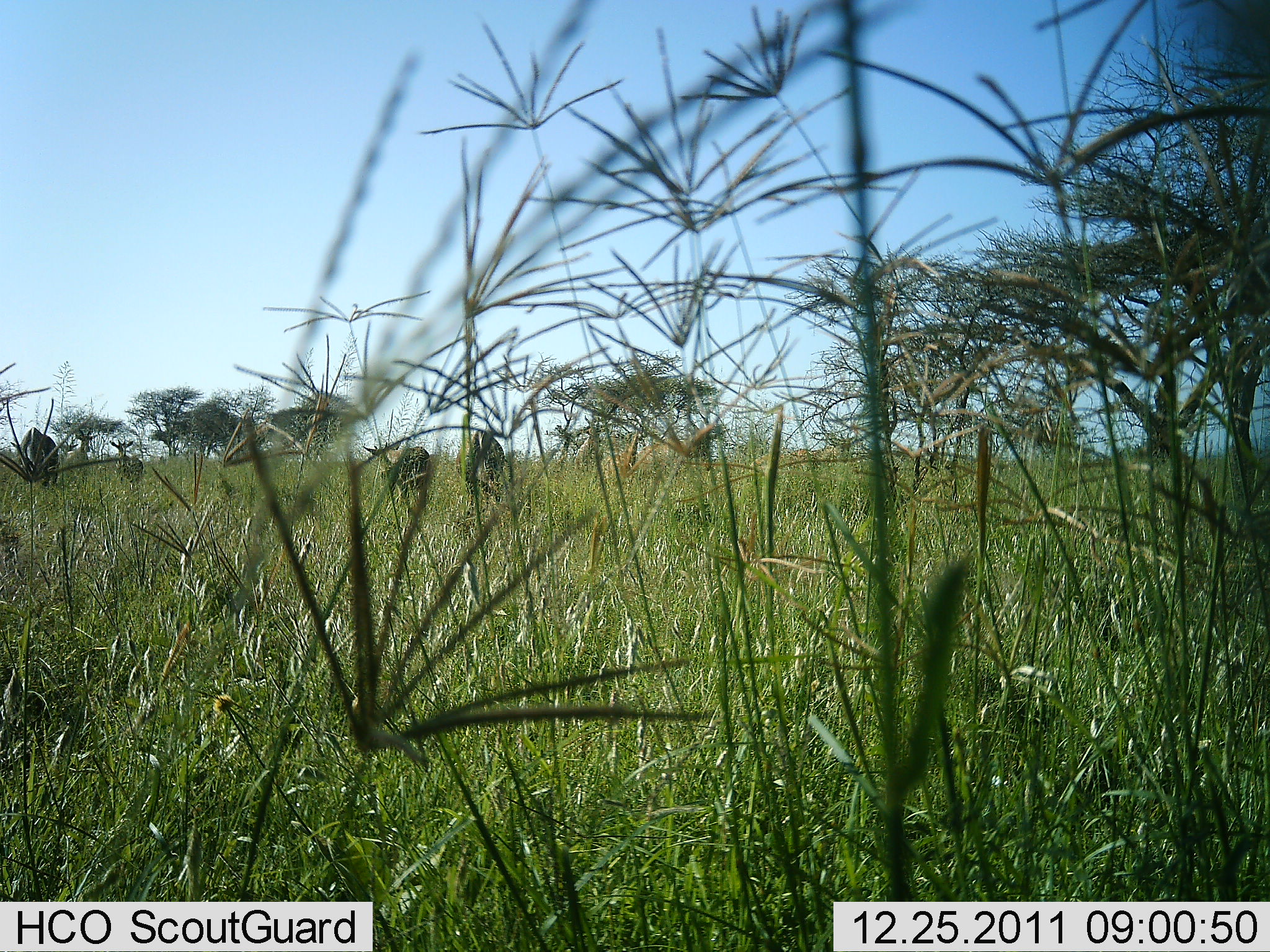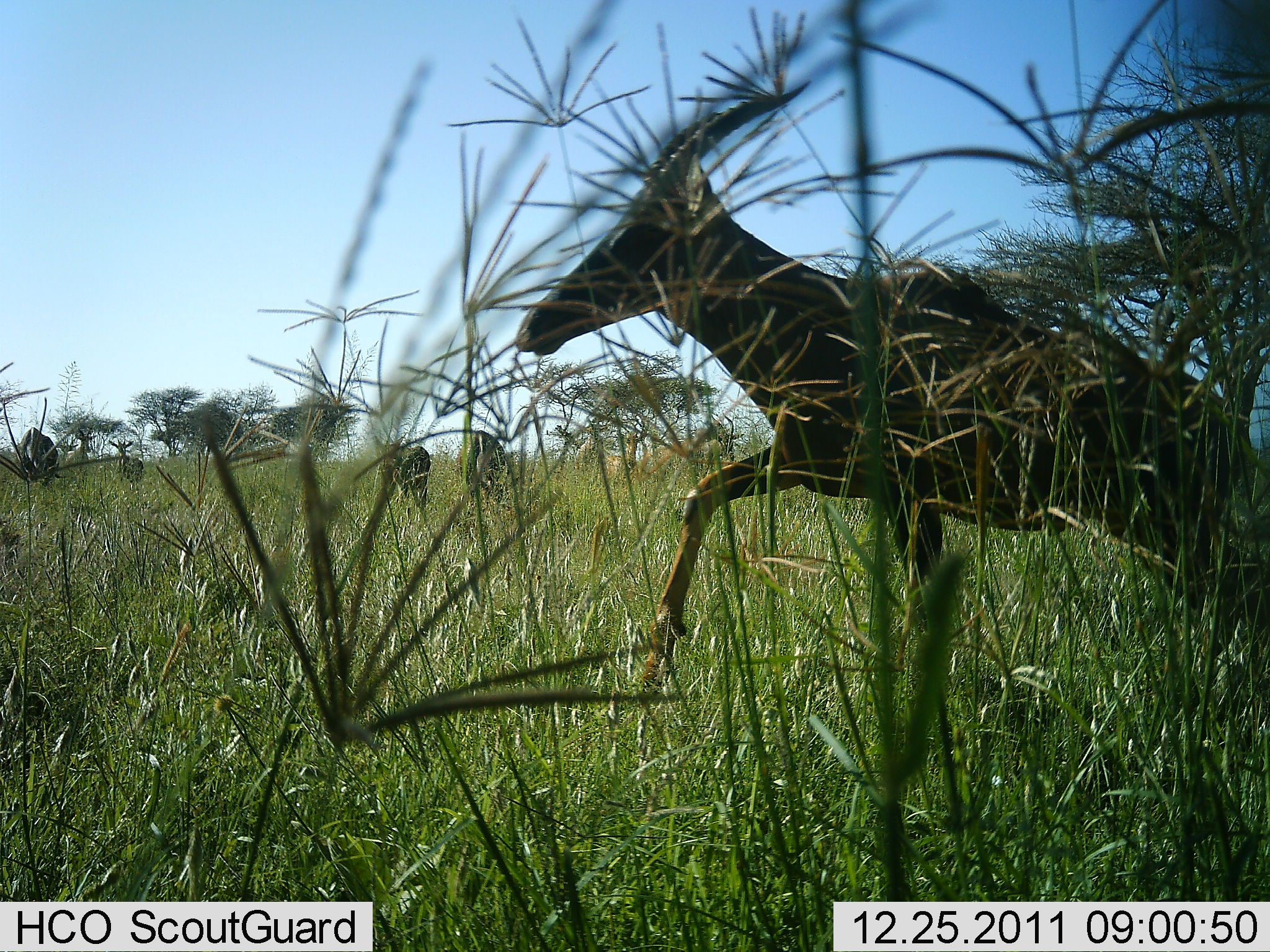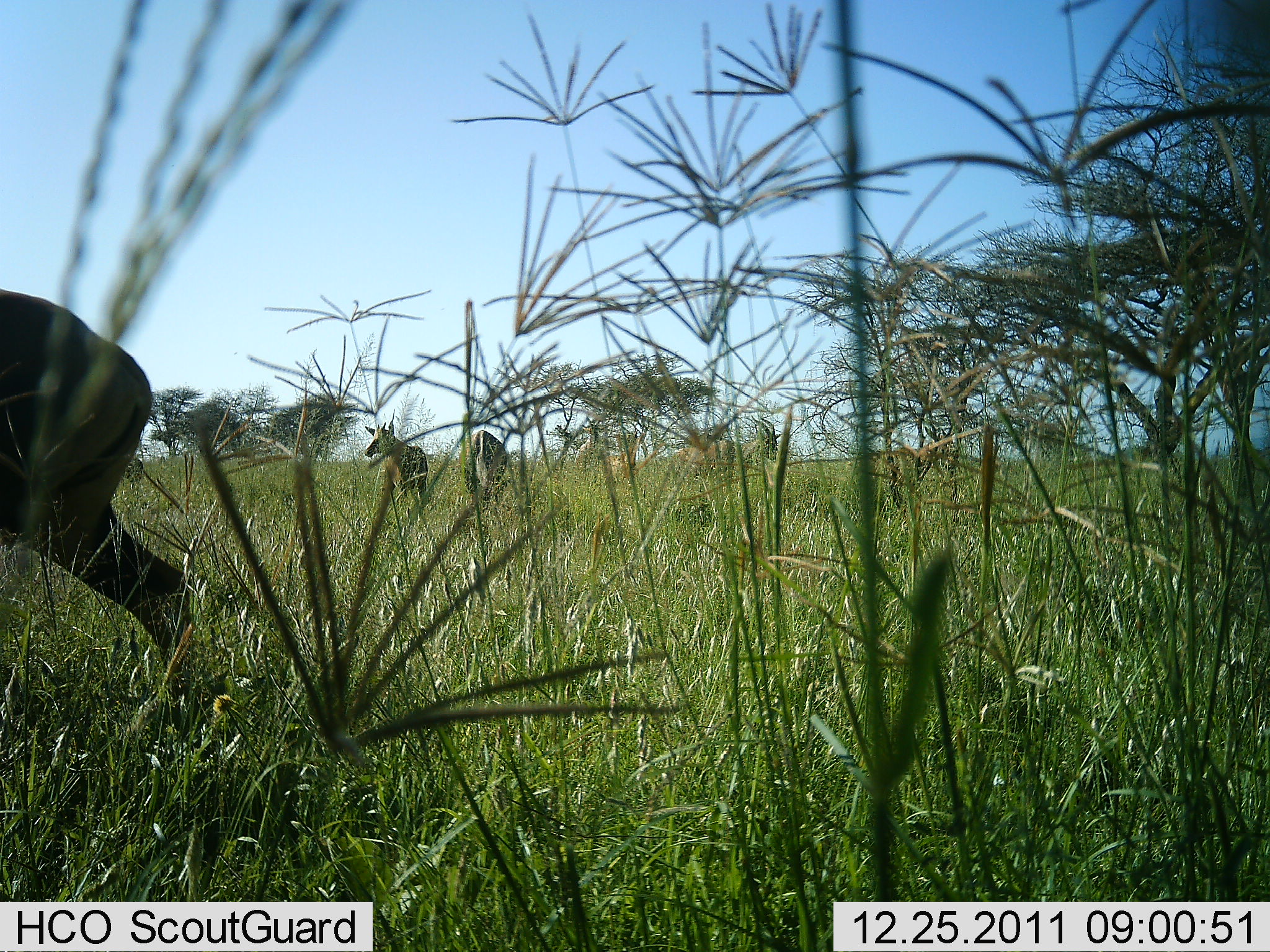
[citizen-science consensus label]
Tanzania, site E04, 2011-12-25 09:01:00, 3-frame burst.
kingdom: Animalia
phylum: Chordata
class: Mammalia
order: Artiodactyla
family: Bovidae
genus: Damaliscus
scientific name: Damaliscus lunatus jimela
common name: topi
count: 3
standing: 33%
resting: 0%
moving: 100%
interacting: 0%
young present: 0%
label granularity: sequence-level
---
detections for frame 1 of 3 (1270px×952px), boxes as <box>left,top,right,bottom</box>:
animal: <box>738,432,854,552</box>; <box>360,441,433,521</box>; <box>454,428,506,539</box>; <box>636,420,717,477</box>; <box>596,429,645,506</box>; <box>9,426,60,490</box>; <box>108,436,145,492</box>; <box>59,426,99,475</box>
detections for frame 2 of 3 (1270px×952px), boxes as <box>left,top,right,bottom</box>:
animal: <box>514,77,1270,698</box>; <box>456,429,511,526</box>; <box>372,433,432,518</box>; <box>685,413,747,482</box>; <box>12,425,71,487</box>; <box>600,428,644,488</box>; <box>107,433,145,495</box>; <box>60,426,99,477</box>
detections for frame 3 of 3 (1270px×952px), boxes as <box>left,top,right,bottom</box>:
animal: <box>0,288,200,714</box>; <box>674,415,783,483</box>; <box>365,410,430,503</box>; <box>458,429,511,519</box>; <box>597,430,646,489</box>